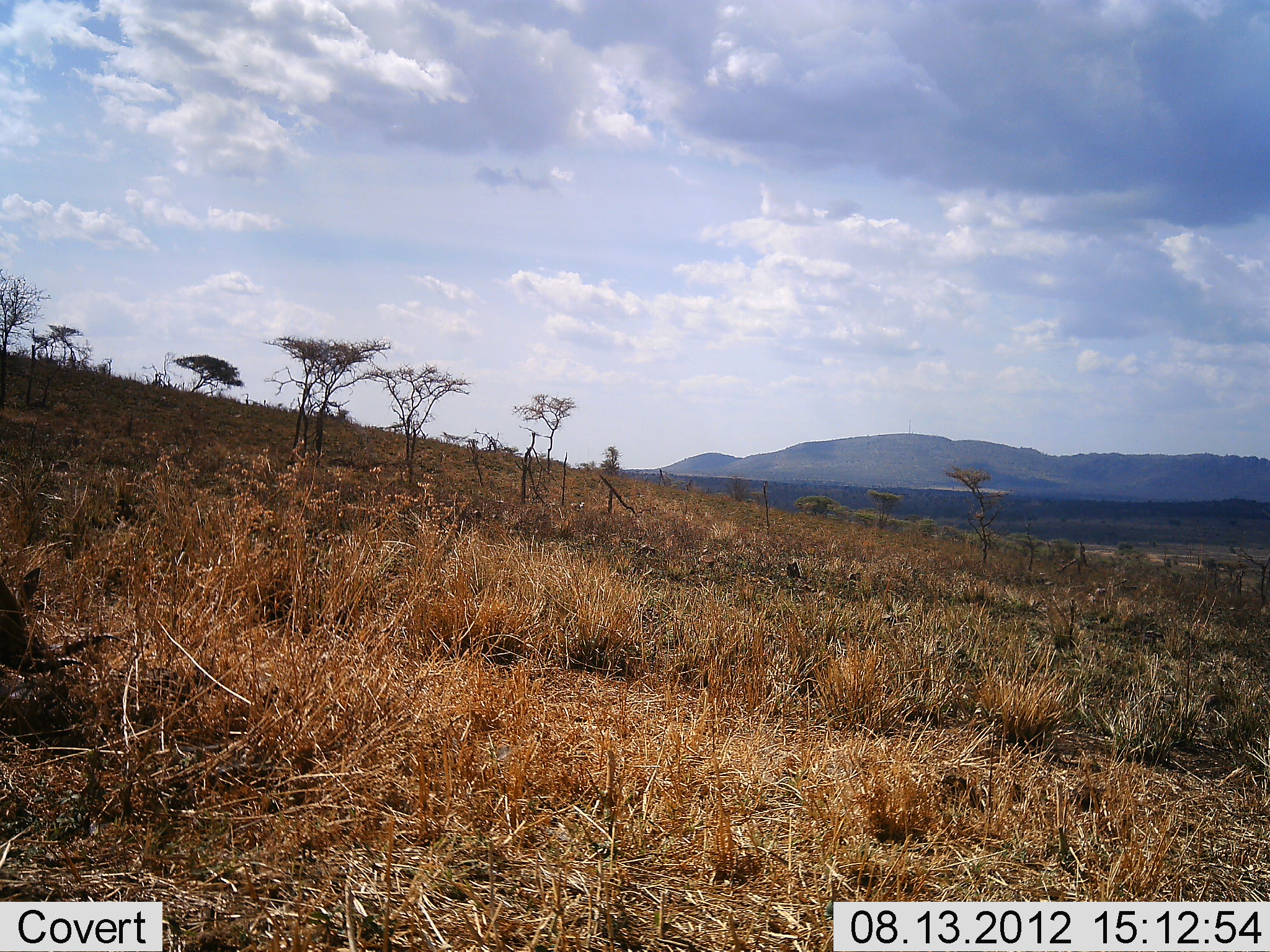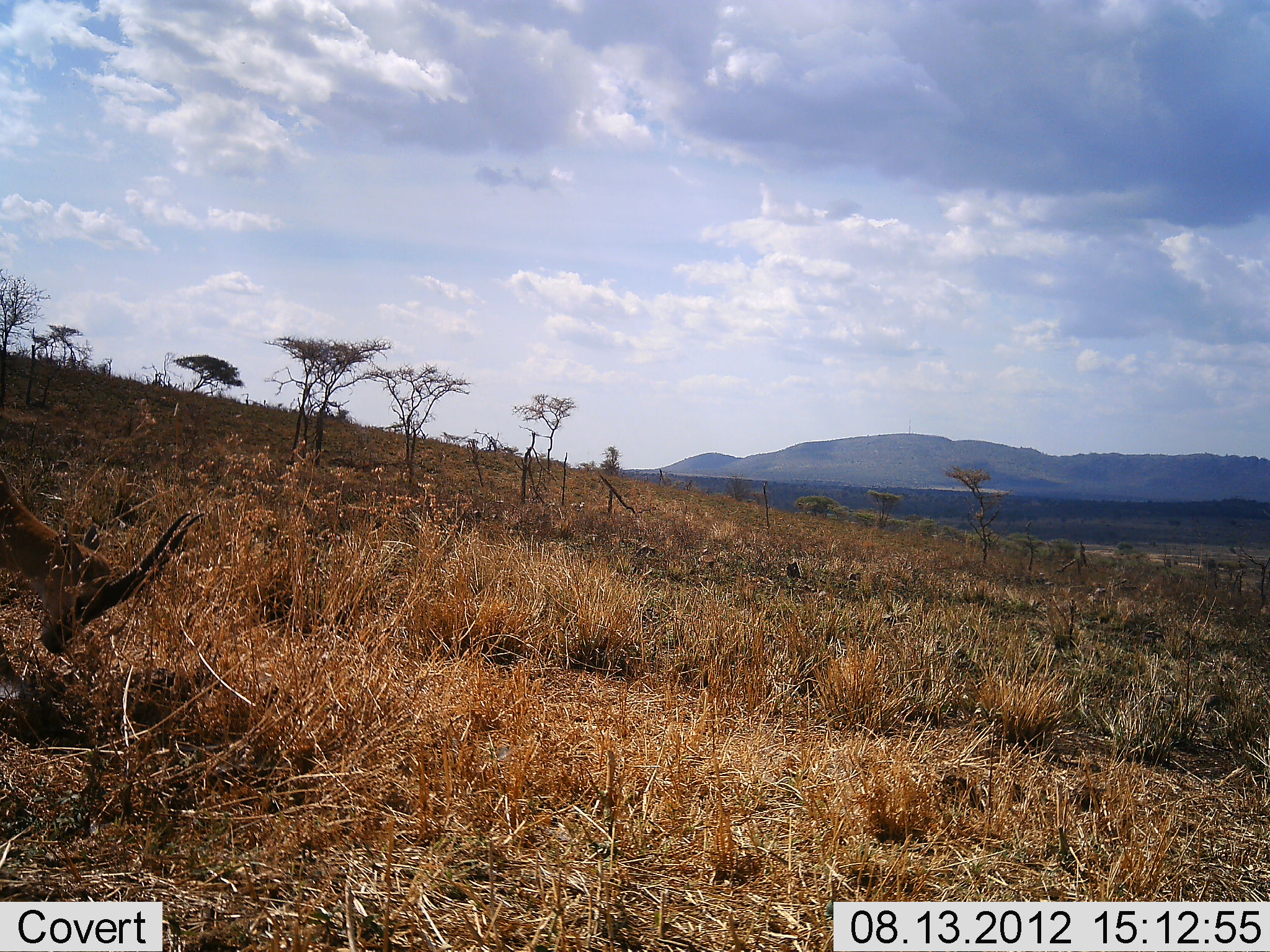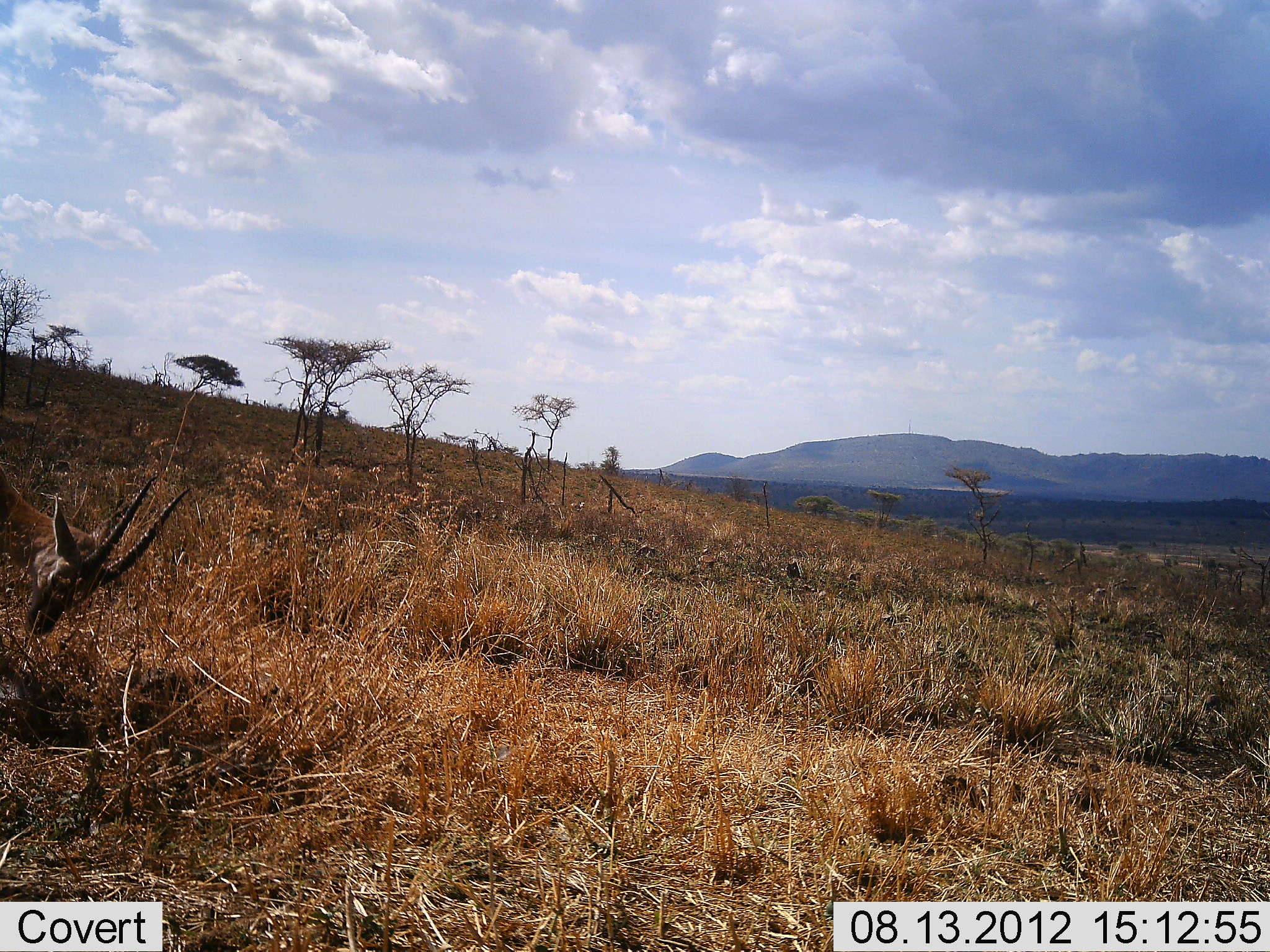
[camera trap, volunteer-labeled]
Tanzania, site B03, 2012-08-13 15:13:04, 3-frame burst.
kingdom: Animalia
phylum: Chordata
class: Mammalia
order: Artiodactyla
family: Bovidae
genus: Eudorcas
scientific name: Eudorcas thomsonii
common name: thomson's gazelle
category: gazellethomsons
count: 1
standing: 30%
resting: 0%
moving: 0%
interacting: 0%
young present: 0%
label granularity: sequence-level